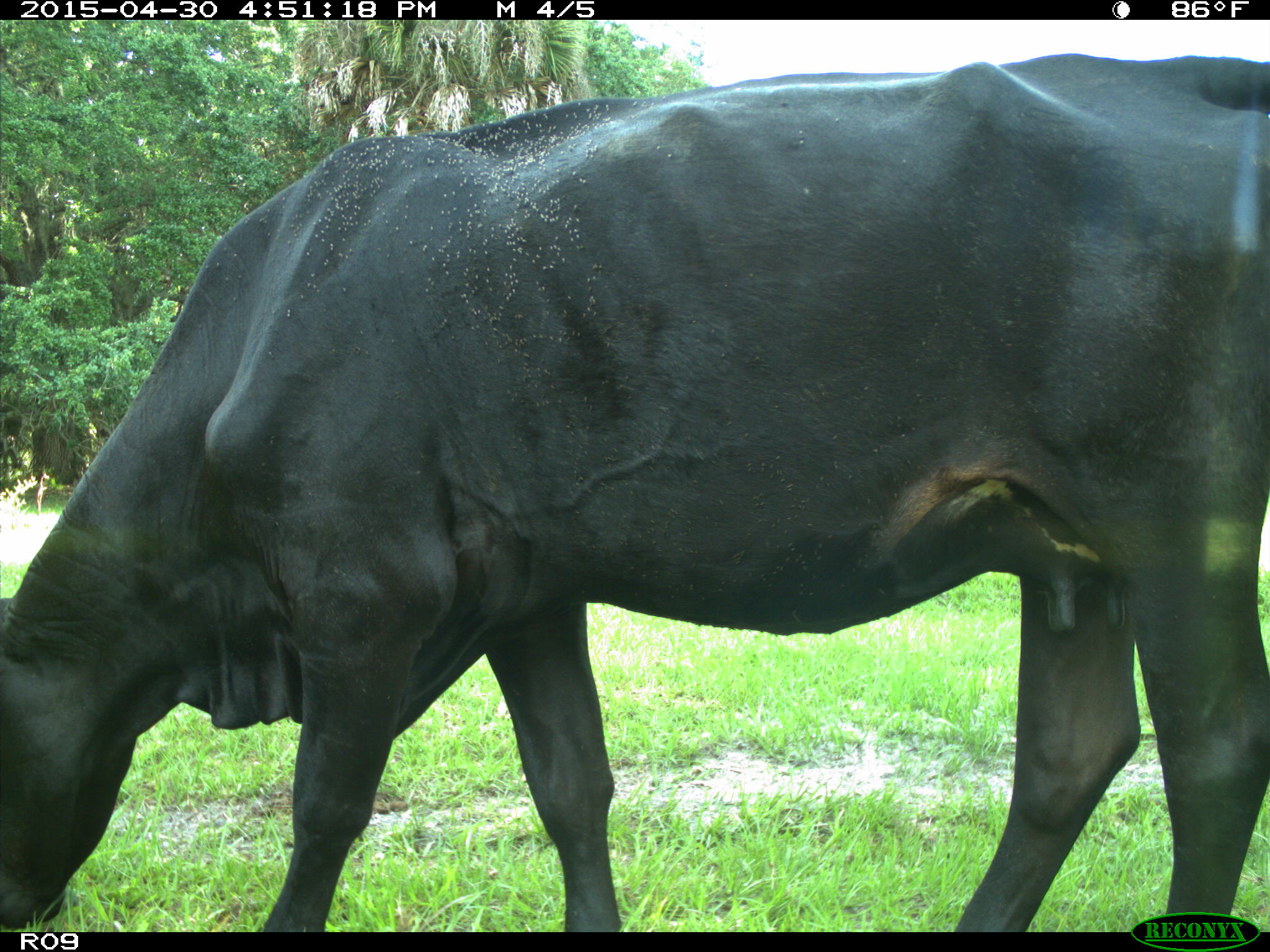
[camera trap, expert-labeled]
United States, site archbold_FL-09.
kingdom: Animalia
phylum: Chordata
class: Mammalia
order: Artiodactyla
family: Bovidae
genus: Bos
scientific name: Bos taurus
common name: domestic cow